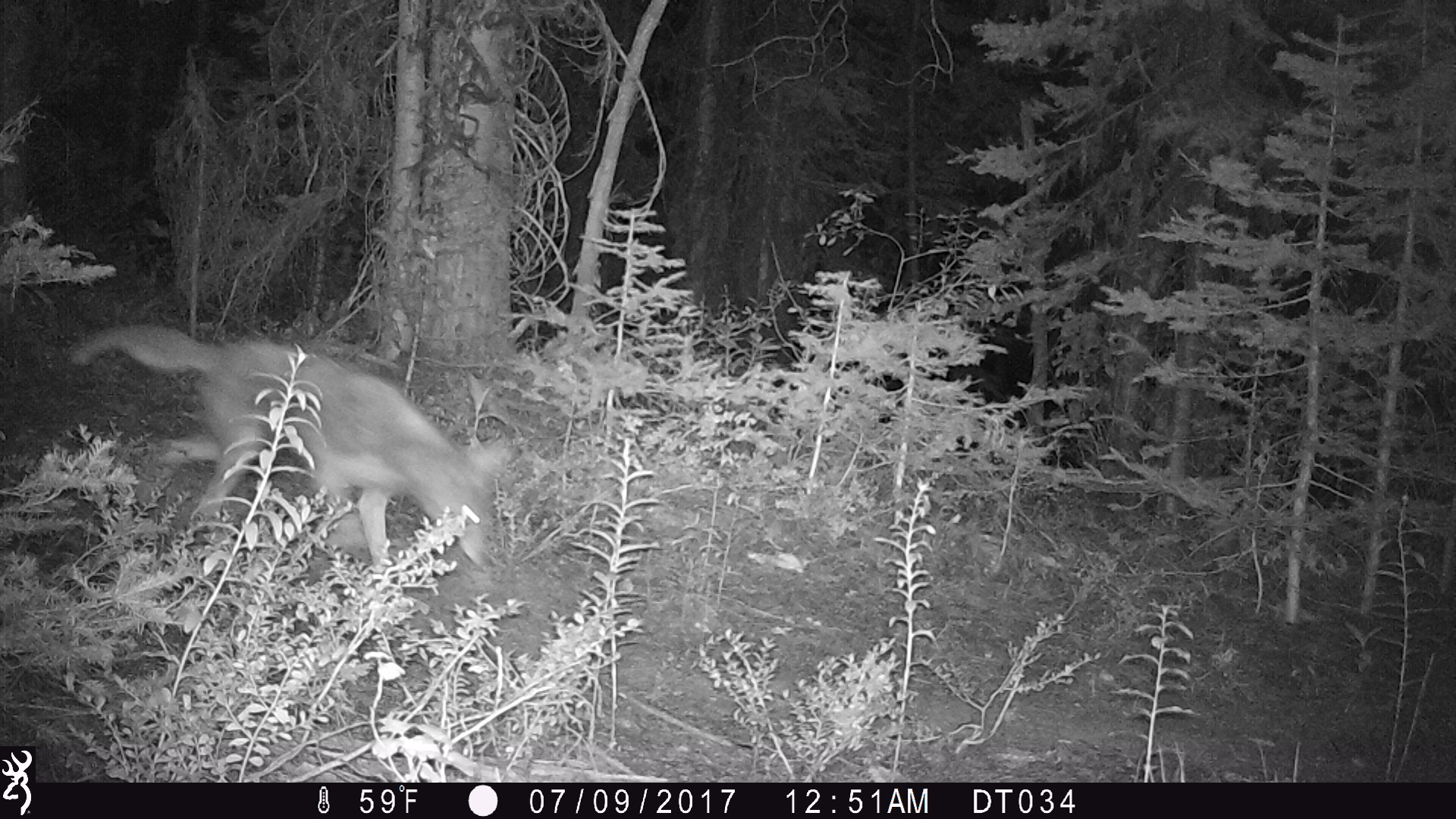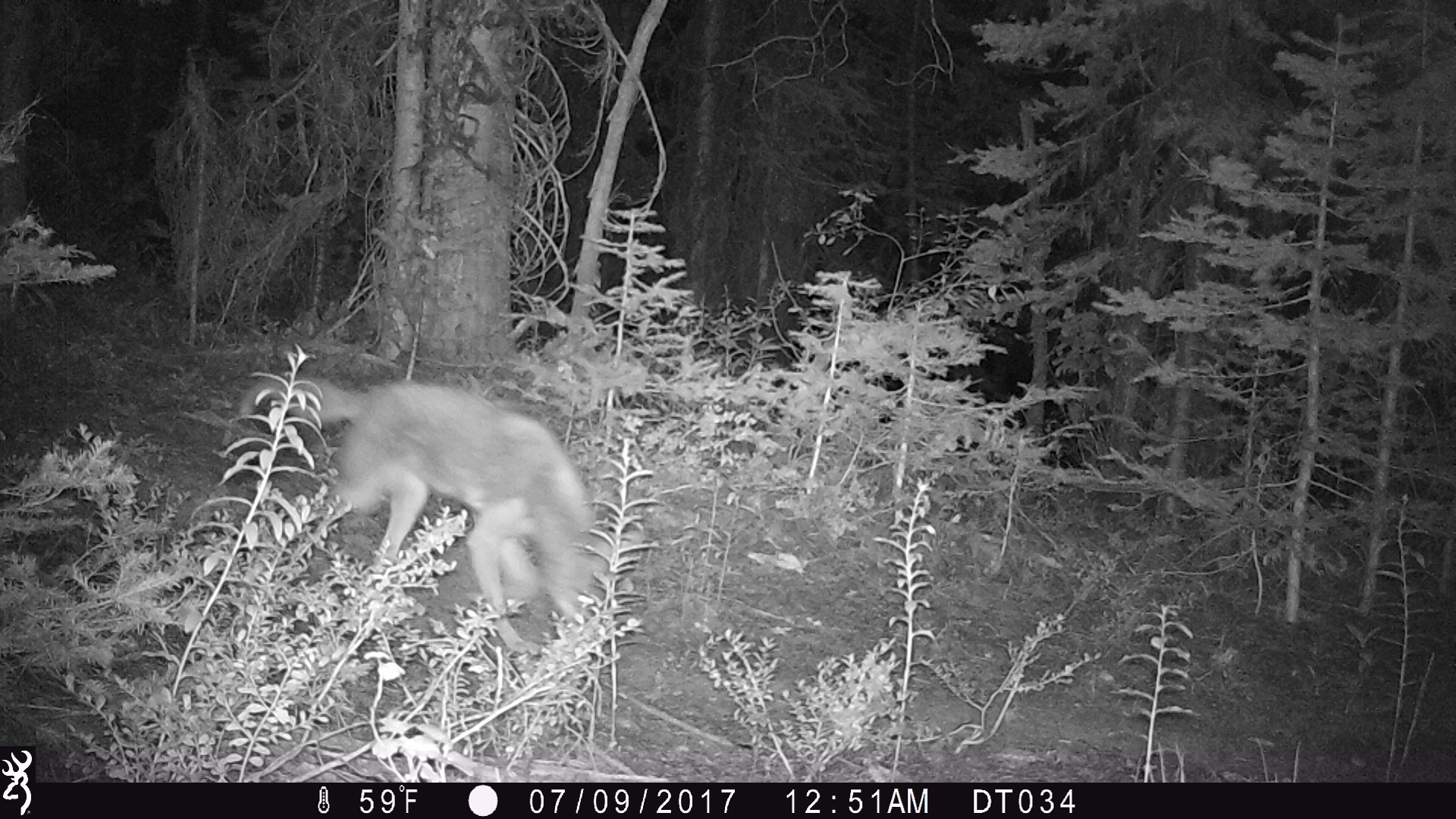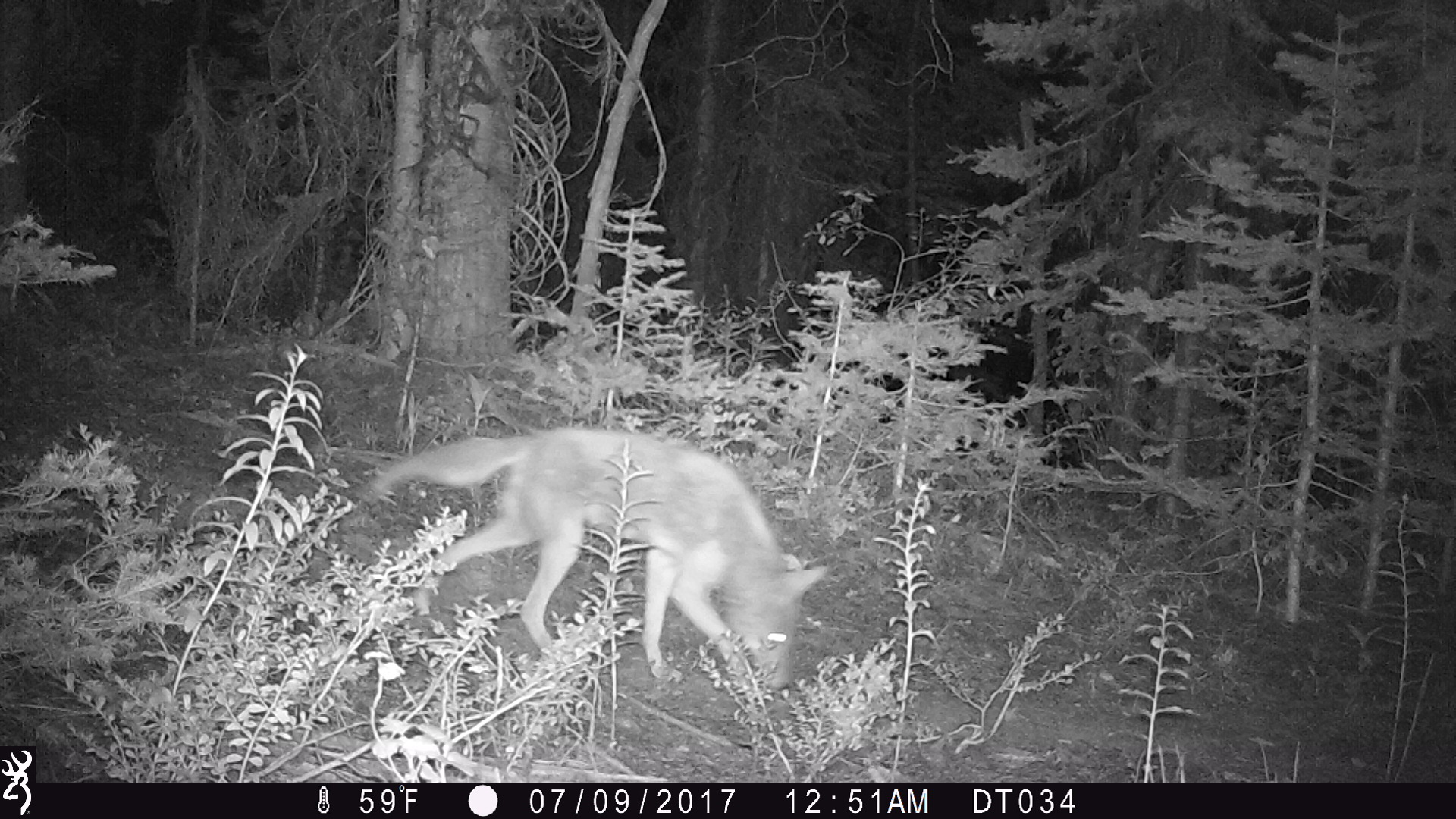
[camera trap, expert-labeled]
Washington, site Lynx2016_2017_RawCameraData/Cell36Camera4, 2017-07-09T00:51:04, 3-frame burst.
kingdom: Animalia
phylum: Chordata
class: Mammalia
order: Carnivora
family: Canidae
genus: Canis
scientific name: Canis latrans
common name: coyote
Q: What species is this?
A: Canis latrans (coyote).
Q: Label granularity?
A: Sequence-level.